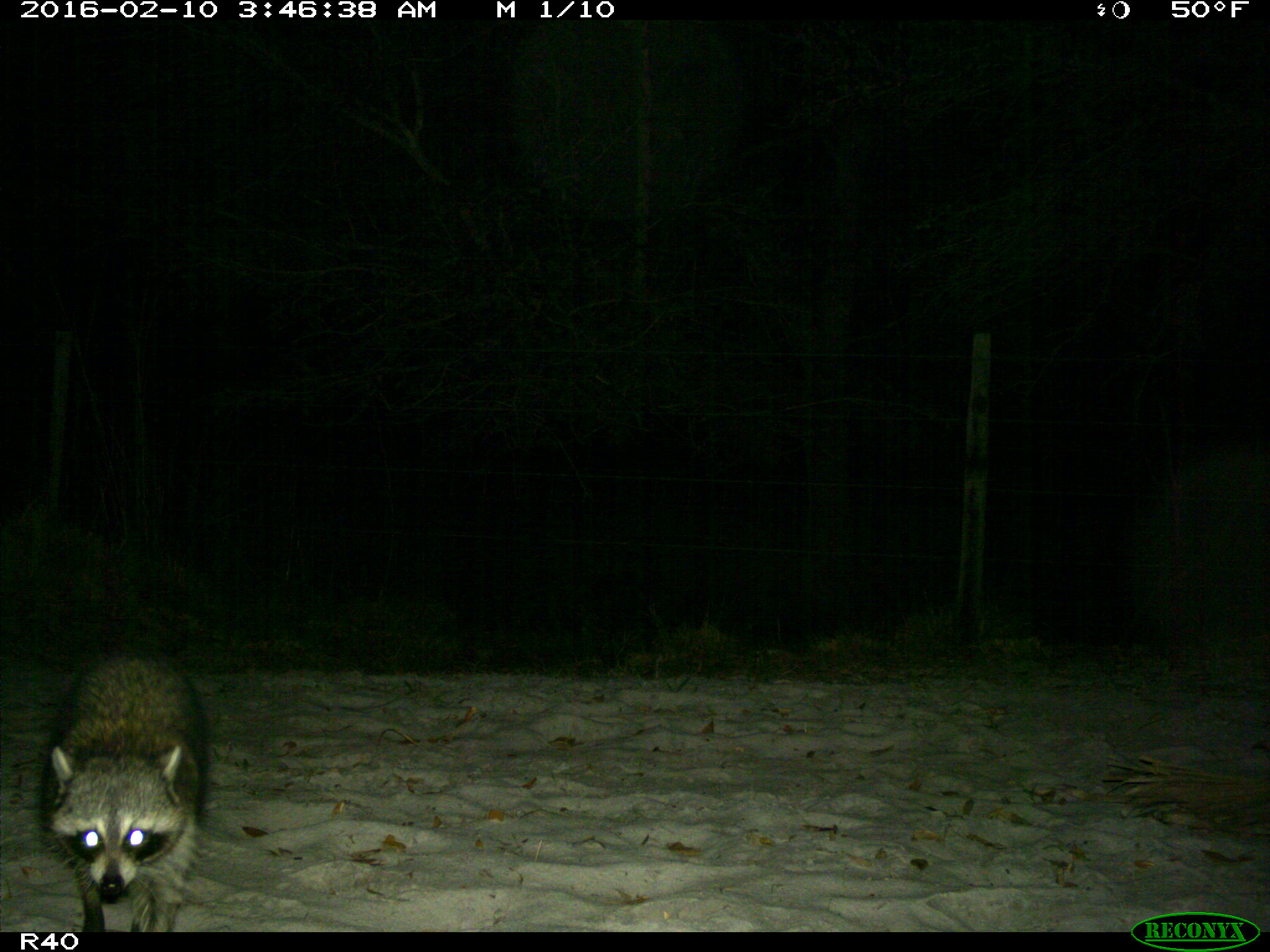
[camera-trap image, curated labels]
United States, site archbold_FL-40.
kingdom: Animalia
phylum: Chordata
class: Mammalia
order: Carnivora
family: Procyonidae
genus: Procyon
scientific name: Procyon lotor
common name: common raccoon